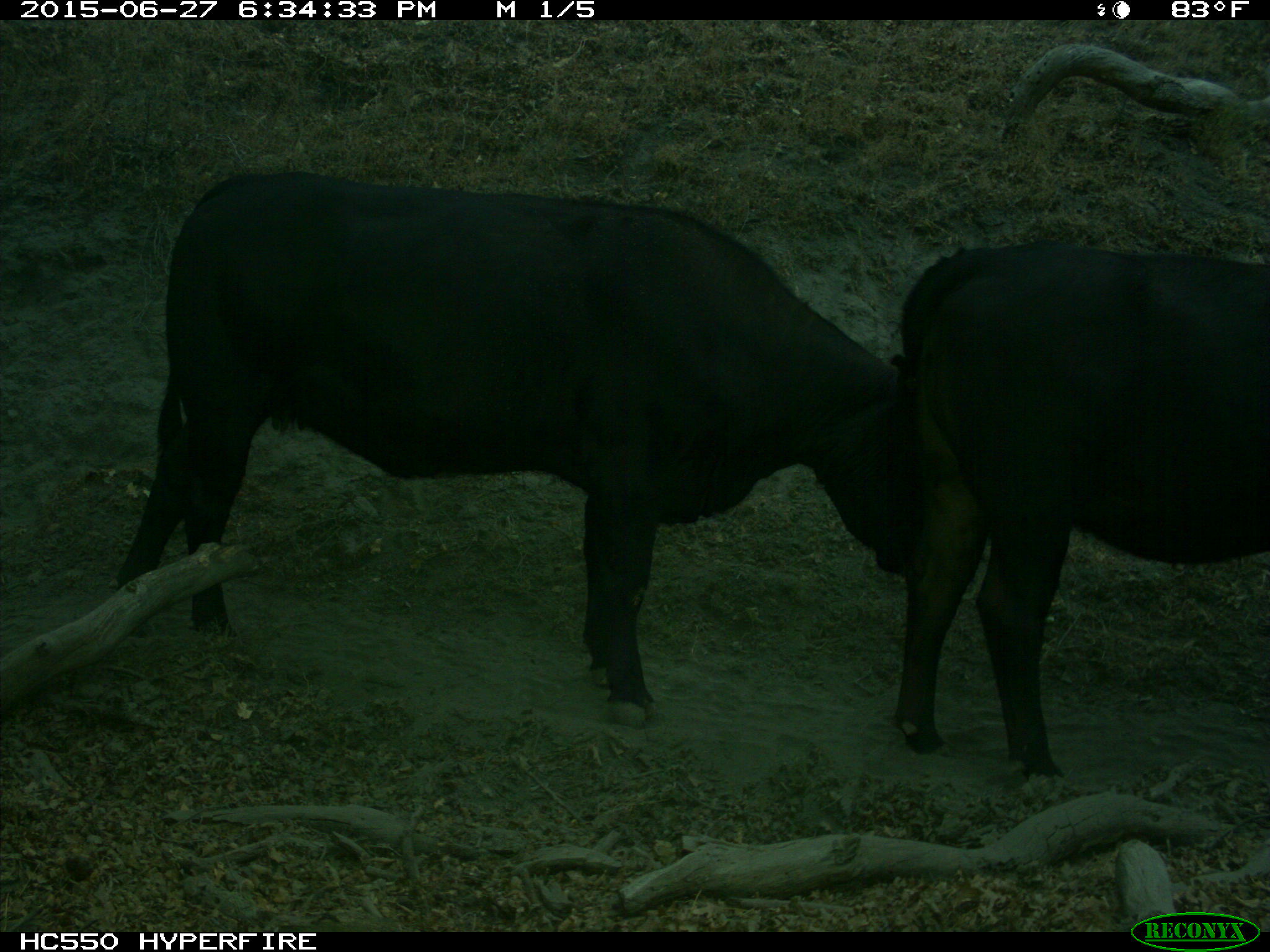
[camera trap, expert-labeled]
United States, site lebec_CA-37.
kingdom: Animalia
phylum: Chordata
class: Mammalia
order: Artiodactyla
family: Bovidae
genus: Bos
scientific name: Bos taurus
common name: domestic cow